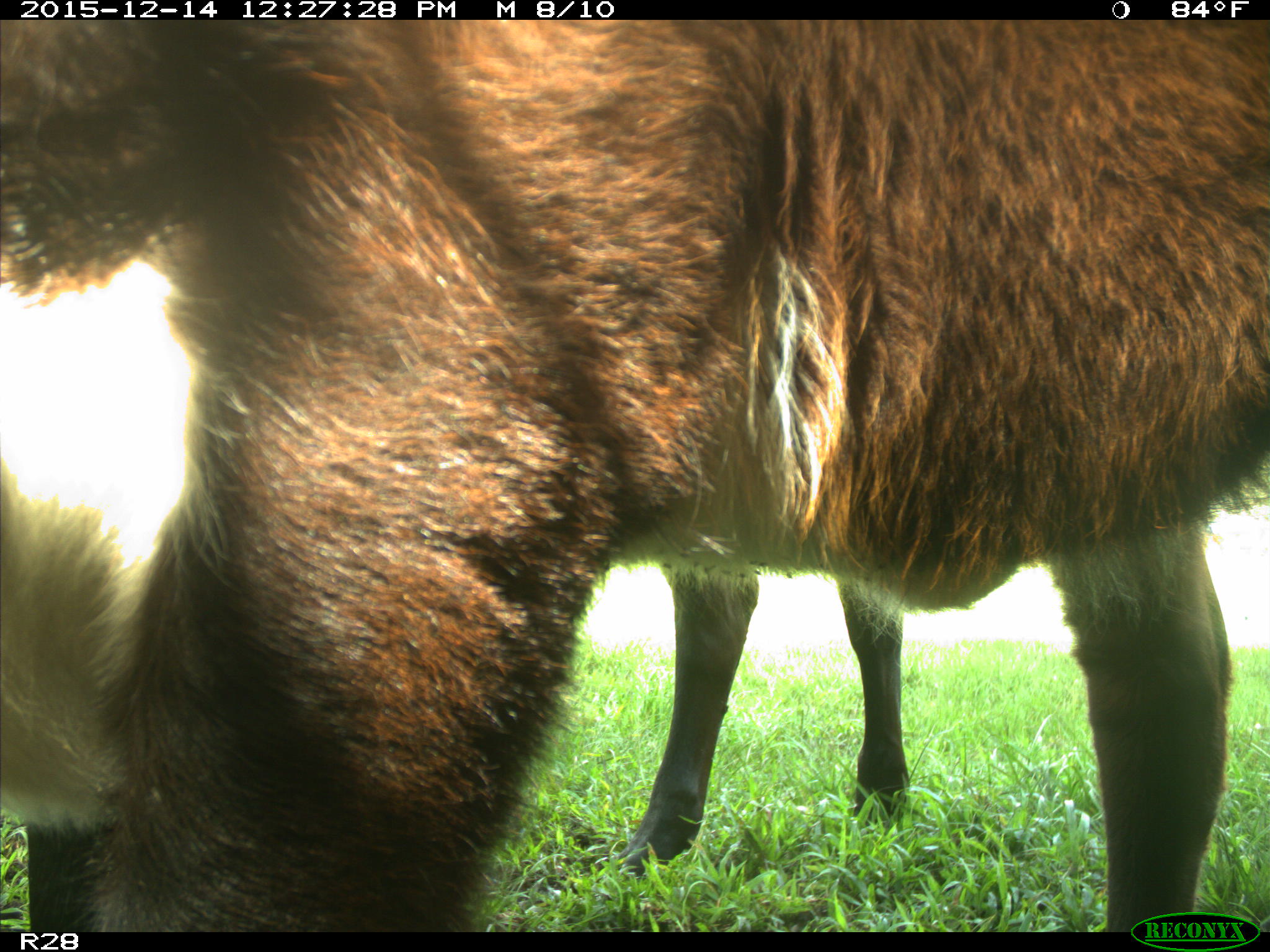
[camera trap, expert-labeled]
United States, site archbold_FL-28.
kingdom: Animalia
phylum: Chordata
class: Mammalia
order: Artiodactyla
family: Bovidae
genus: Bos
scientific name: Bos taurus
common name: domestic cow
Bos taurus (domestic cow).